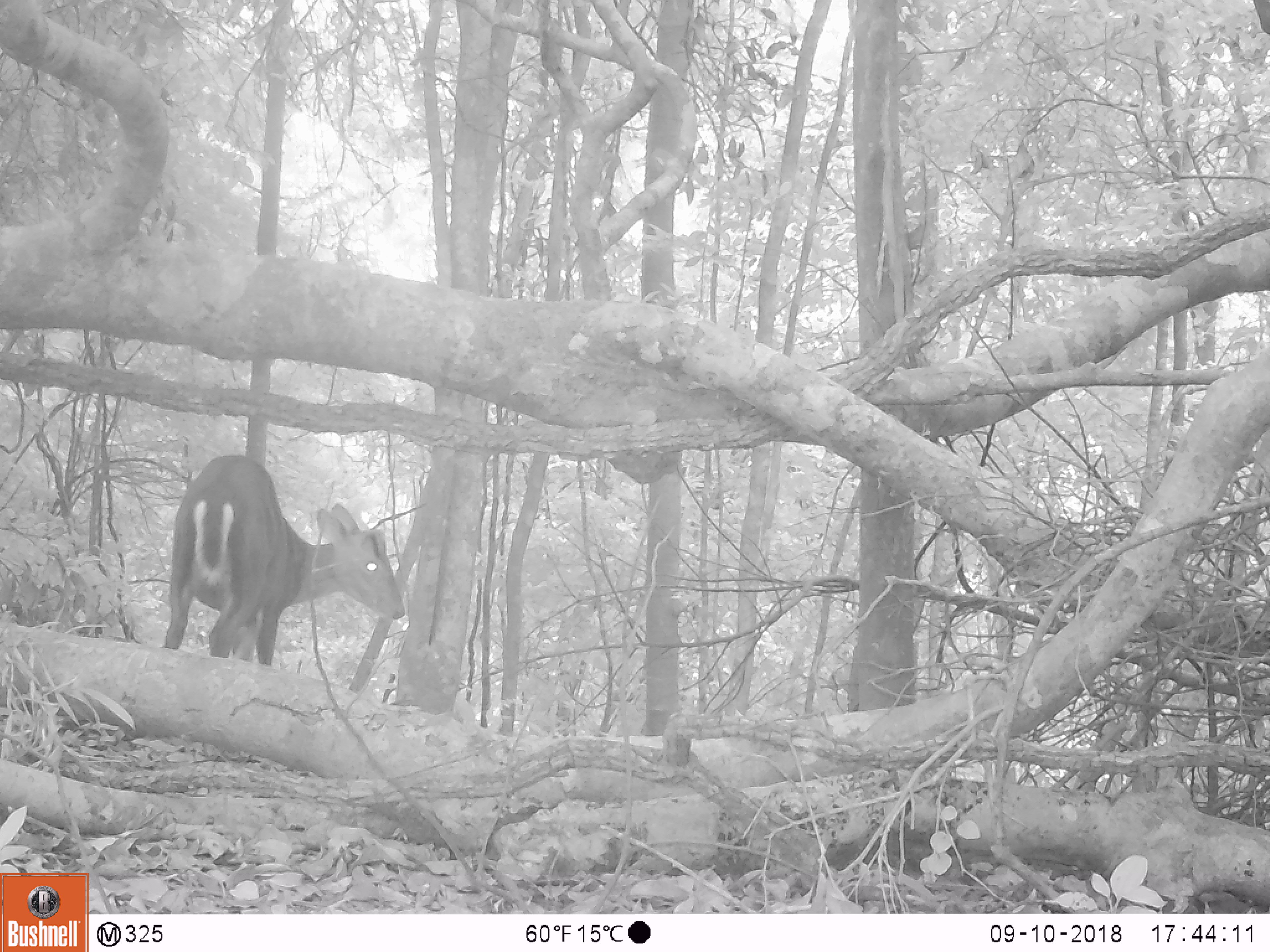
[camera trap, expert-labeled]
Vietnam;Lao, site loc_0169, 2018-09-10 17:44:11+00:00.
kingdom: Animalia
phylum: Chordata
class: Mammalia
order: Artiodactyla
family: Cervidae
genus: Muntiacus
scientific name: Muntiacus rooseveltorum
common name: roosevelt's muntjac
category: roosevelts muntjac group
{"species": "roosevelts muntjac group (roosevelt's muntjac) (Muntiacus rooseveltorum)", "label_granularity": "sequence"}